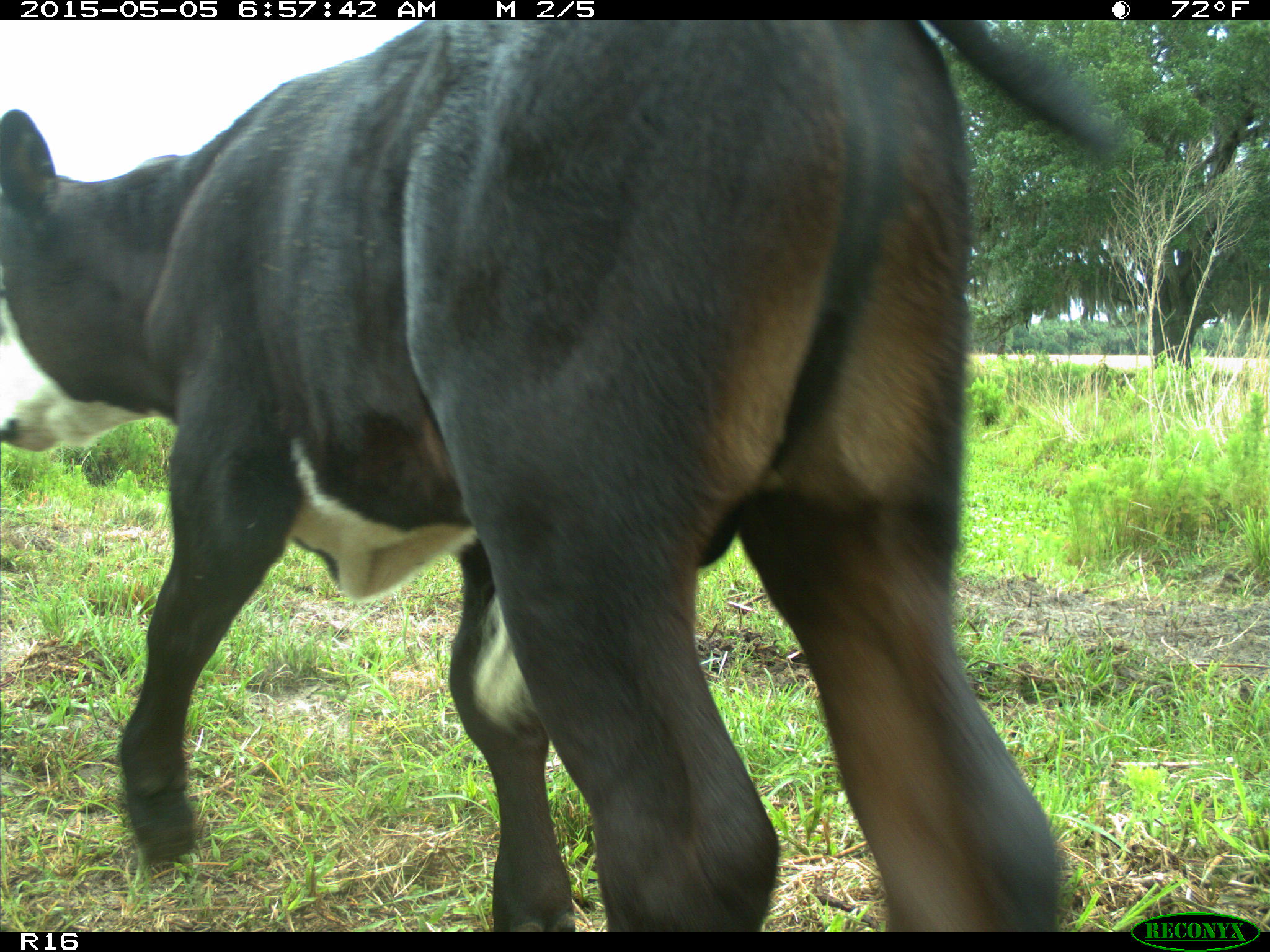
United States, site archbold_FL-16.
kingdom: Animalia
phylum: Chordata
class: Mammalia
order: Artiodactyla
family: Bovidae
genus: Bos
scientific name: Bos taurus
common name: domestic cow